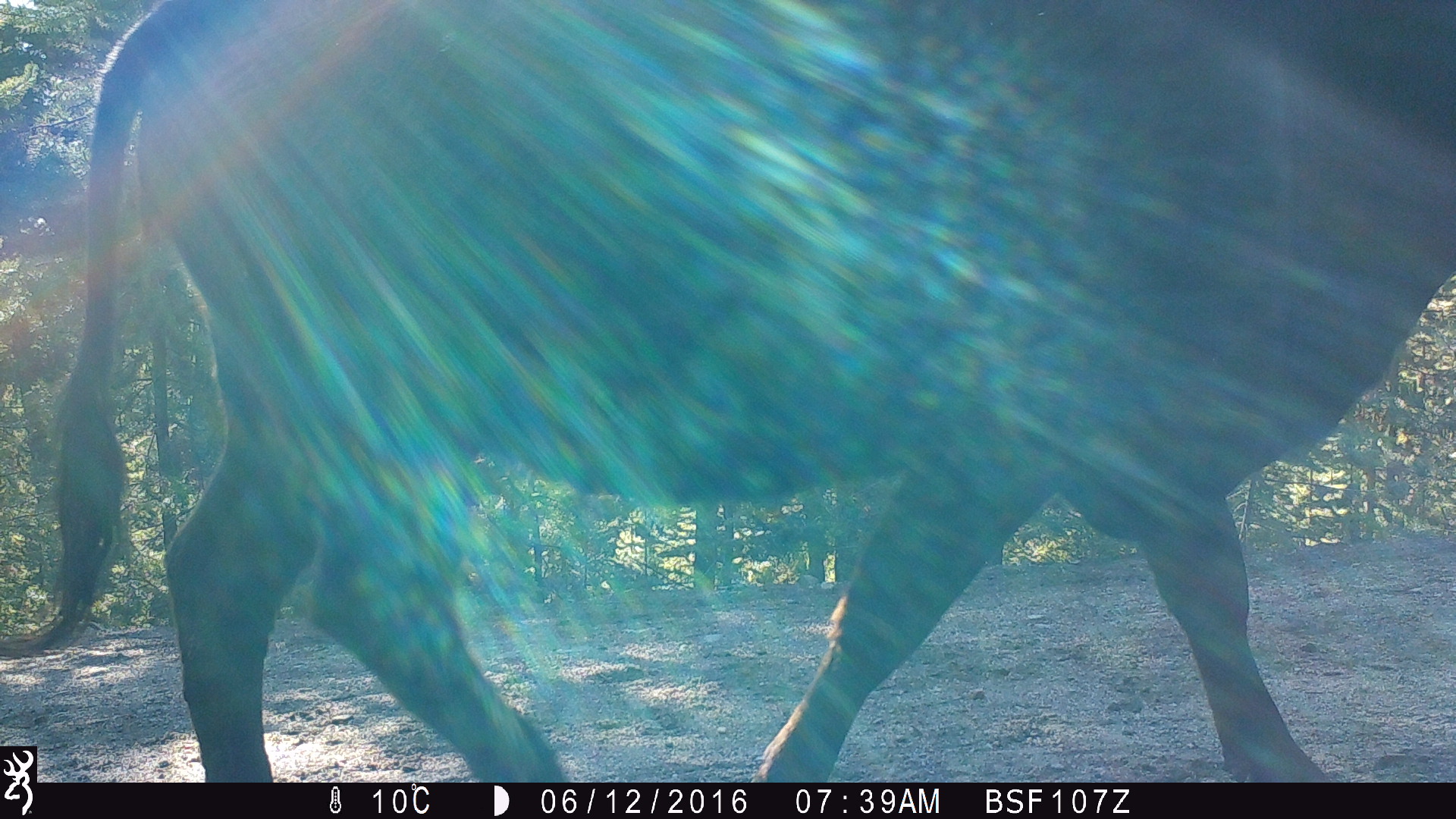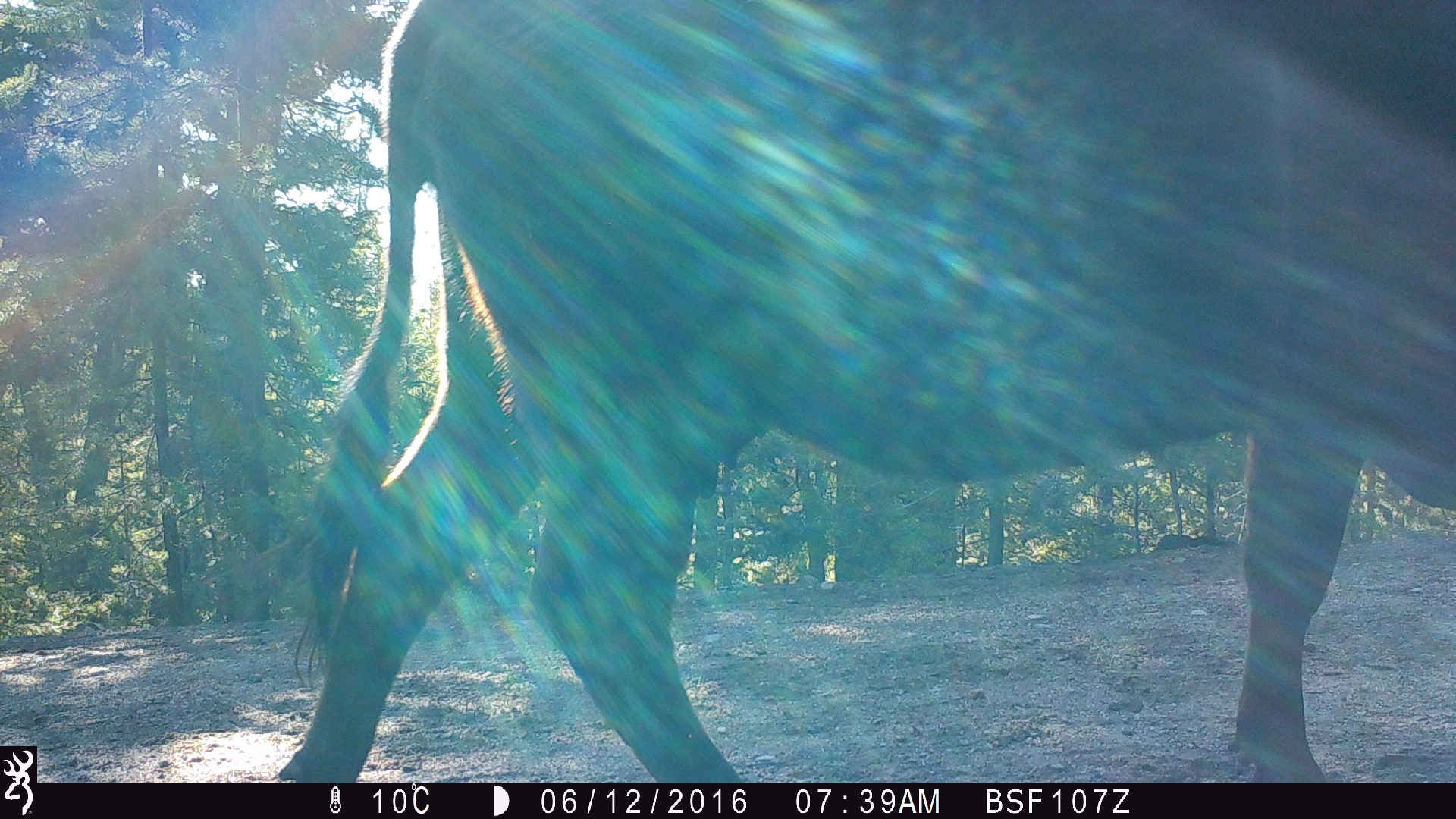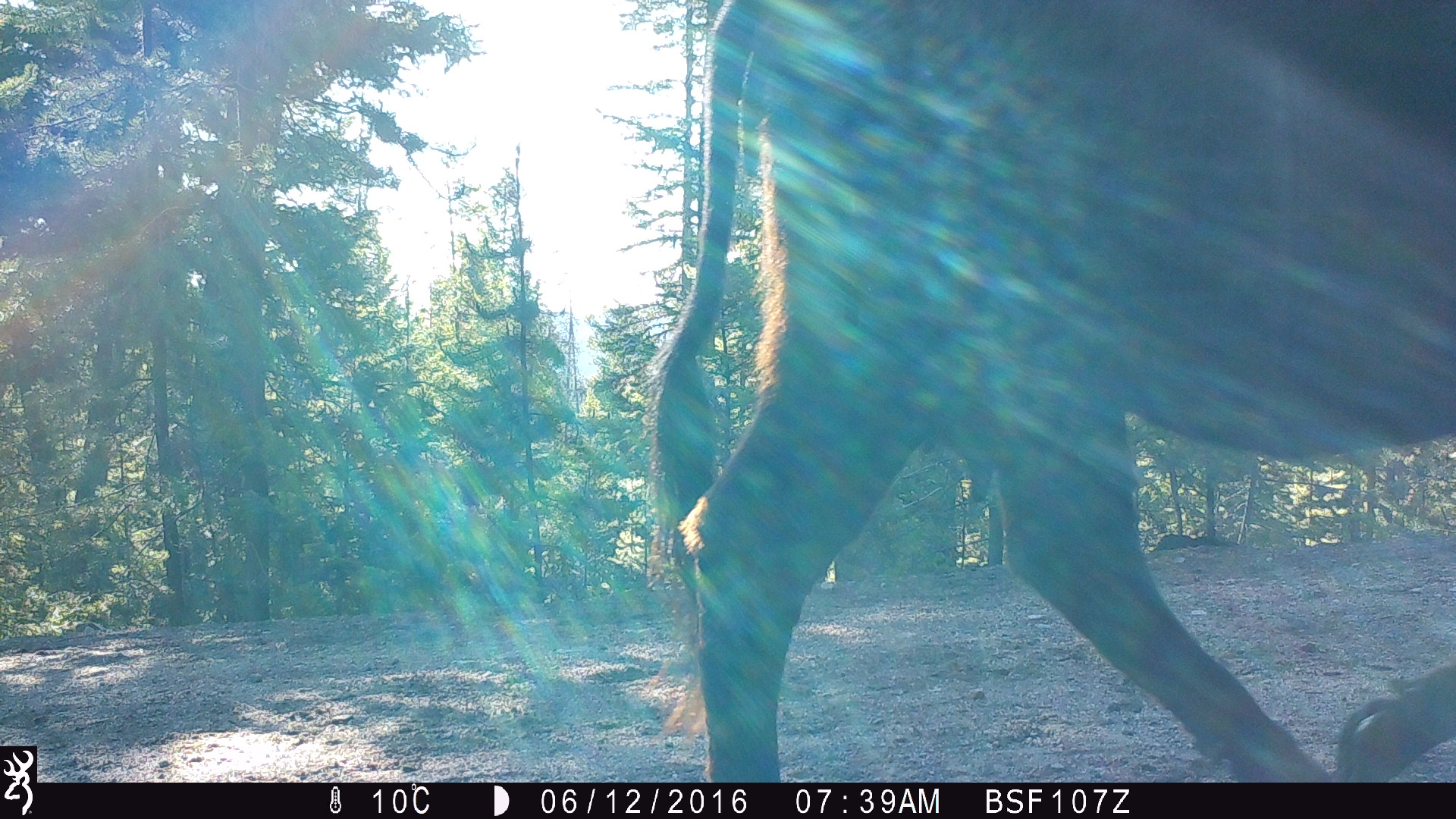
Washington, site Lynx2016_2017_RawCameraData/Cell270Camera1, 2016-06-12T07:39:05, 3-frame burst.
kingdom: Animalia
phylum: Chordata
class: Mammalia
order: Artiodactyla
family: Bovidae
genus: Bos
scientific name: Bos taurus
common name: domestic cattle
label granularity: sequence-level